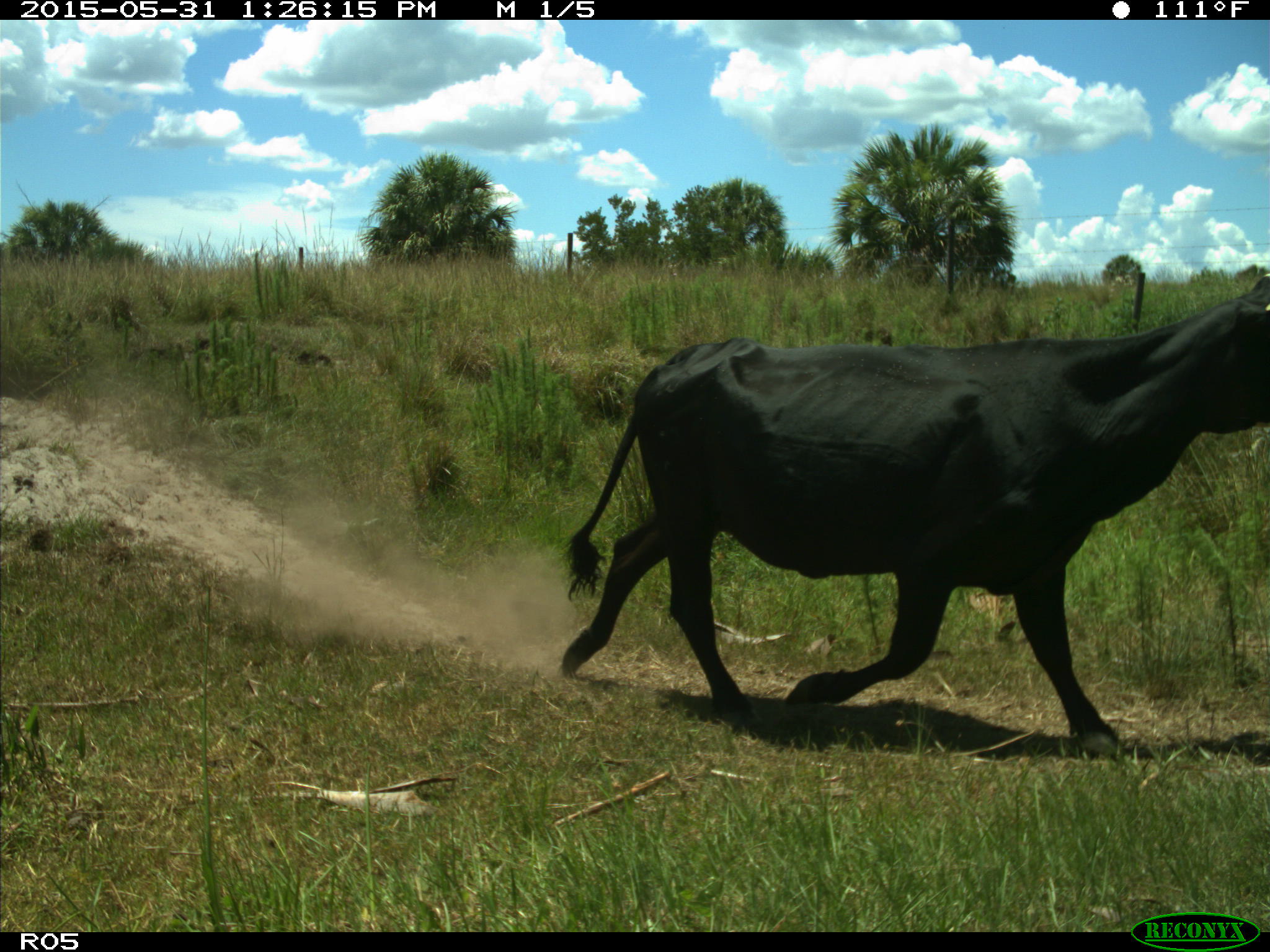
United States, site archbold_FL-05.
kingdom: Animalia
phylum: Chordata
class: Mammalia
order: Artiodactyla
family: Bovidae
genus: Bos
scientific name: Bos taurus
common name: domestic cow